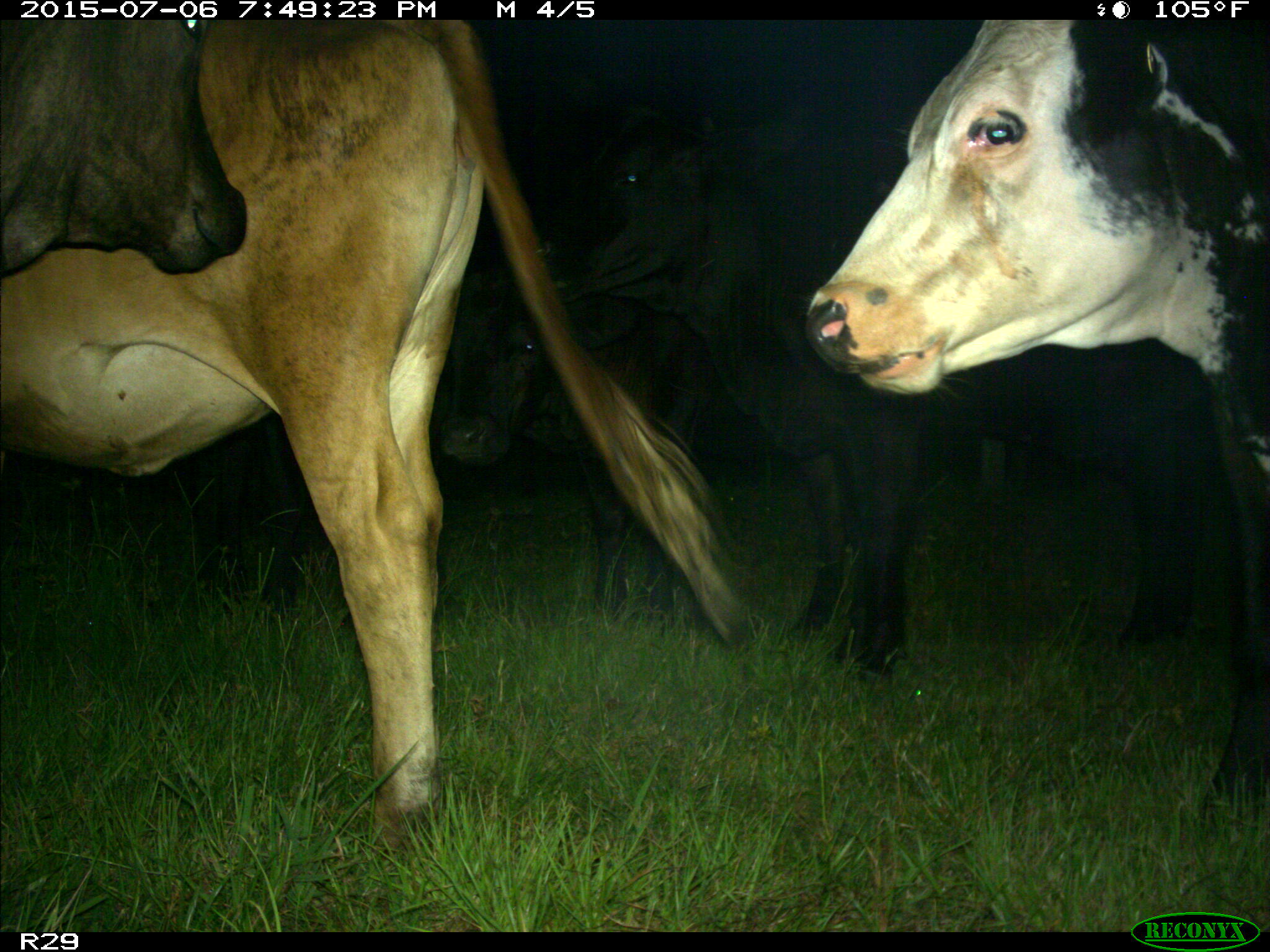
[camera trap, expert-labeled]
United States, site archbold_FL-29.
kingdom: Animalia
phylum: Chordata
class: Mammalia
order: Artiodactyla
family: Bovidae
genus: Bos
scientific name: Bos taurus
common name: domestic cow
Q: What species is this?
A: Bos taurus (domestic cow).